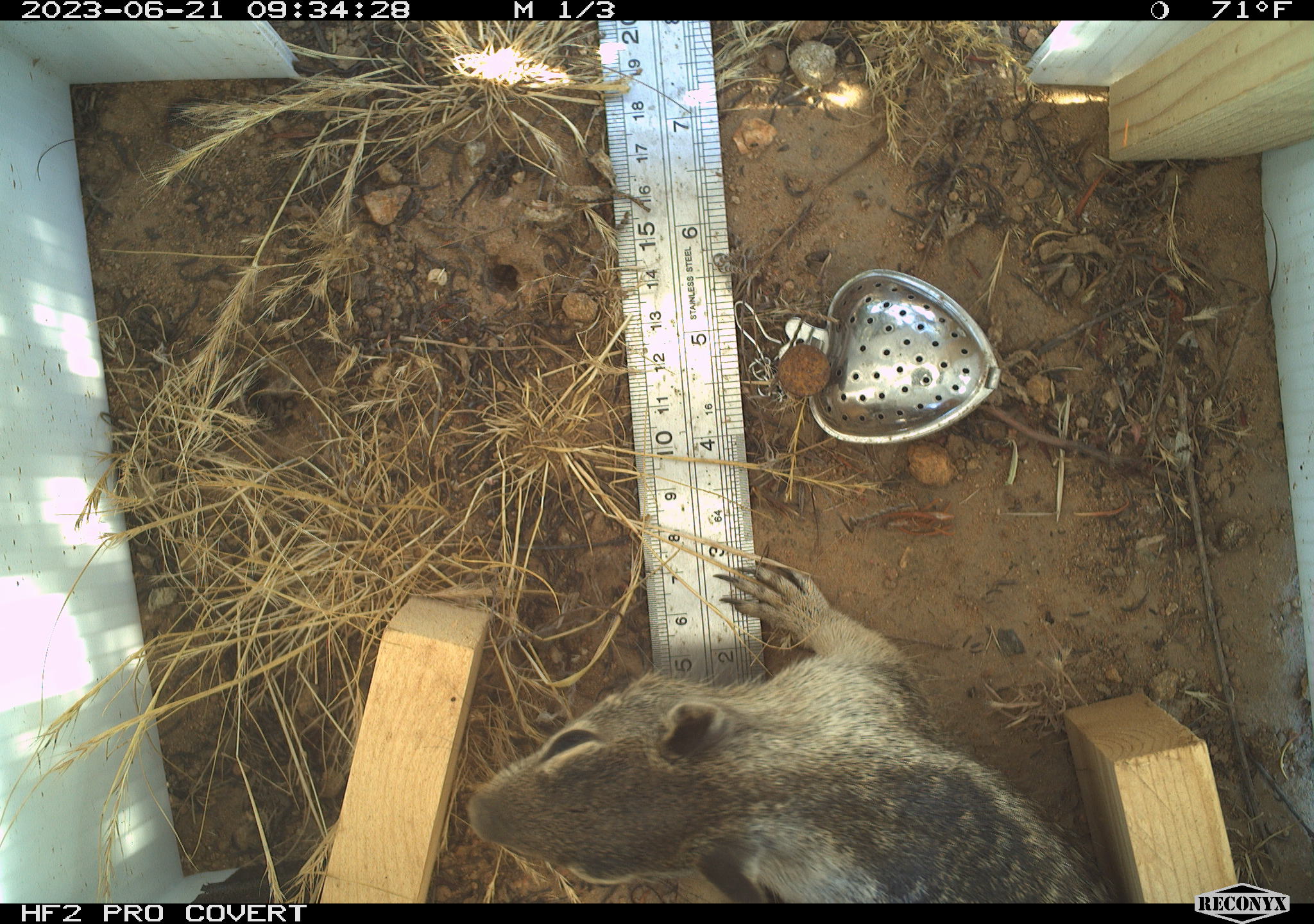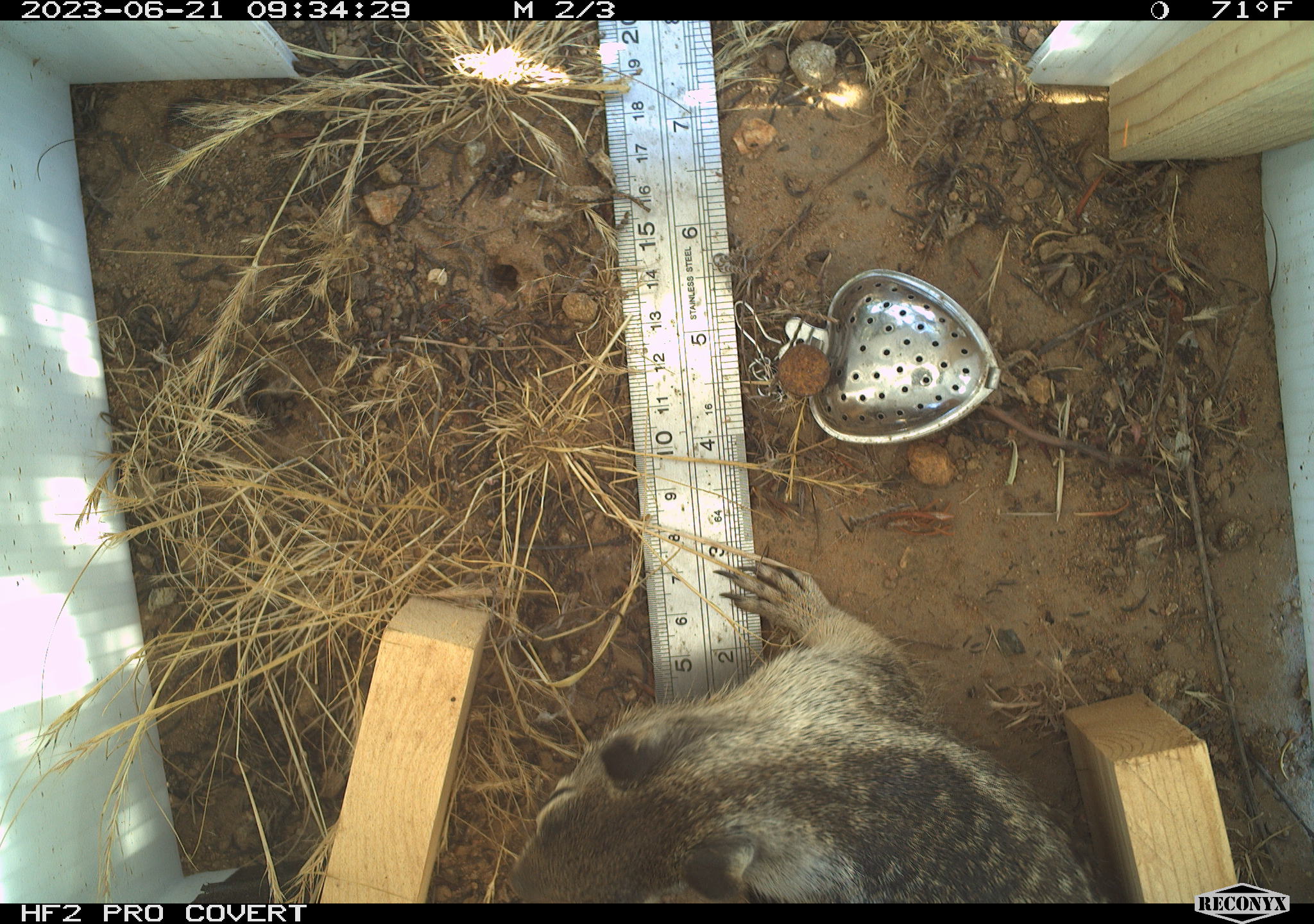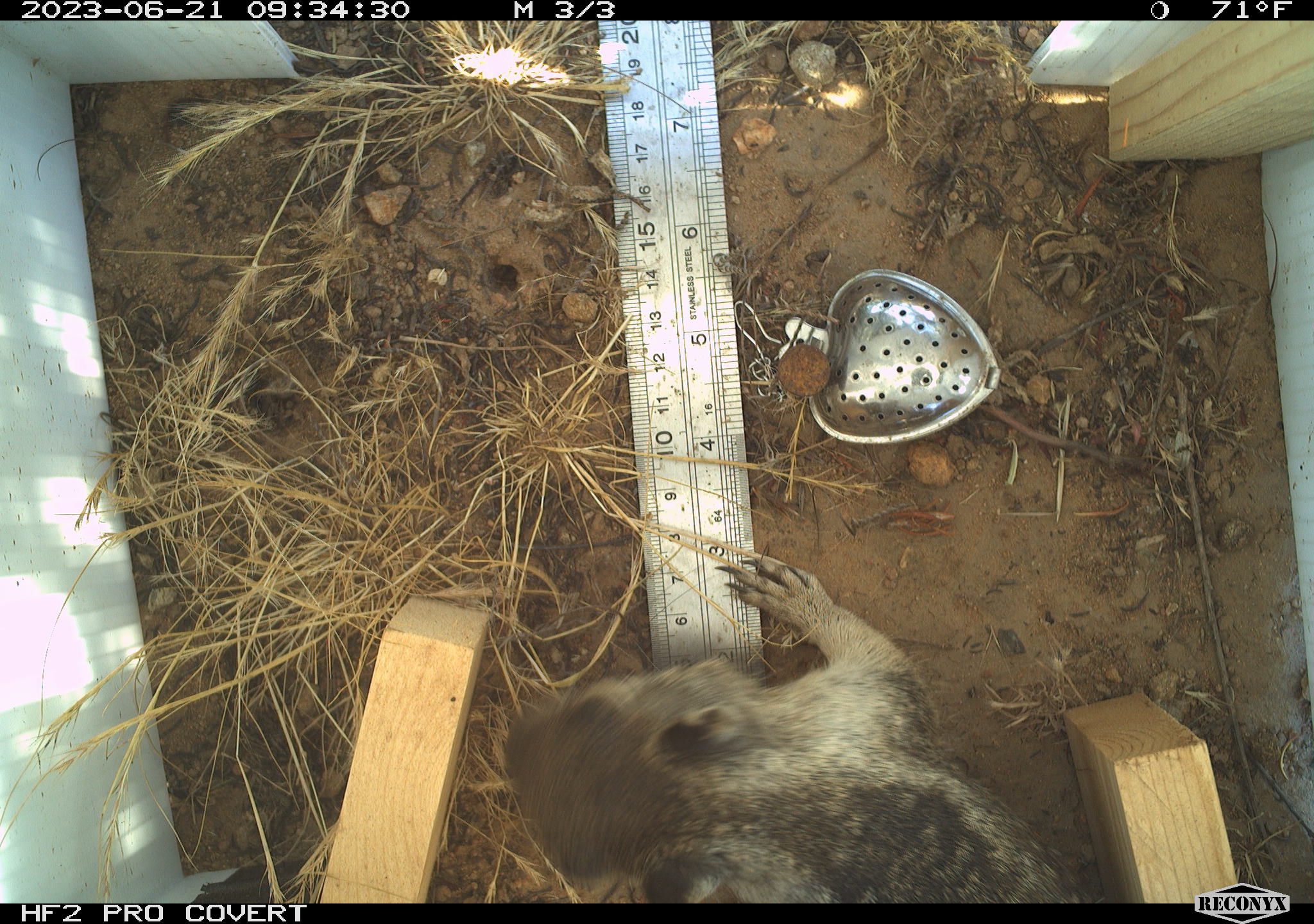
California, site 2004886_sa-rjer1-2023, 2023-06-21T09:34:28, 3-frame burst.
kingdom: Animalia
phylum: Chordata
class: Mammalia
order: Rodentia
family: Sciuridae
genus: Otospermophilus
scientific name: Otospermophilus beecheyi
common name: california ground squirrel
California ground squirrel (Otospermophilus beecheyi).